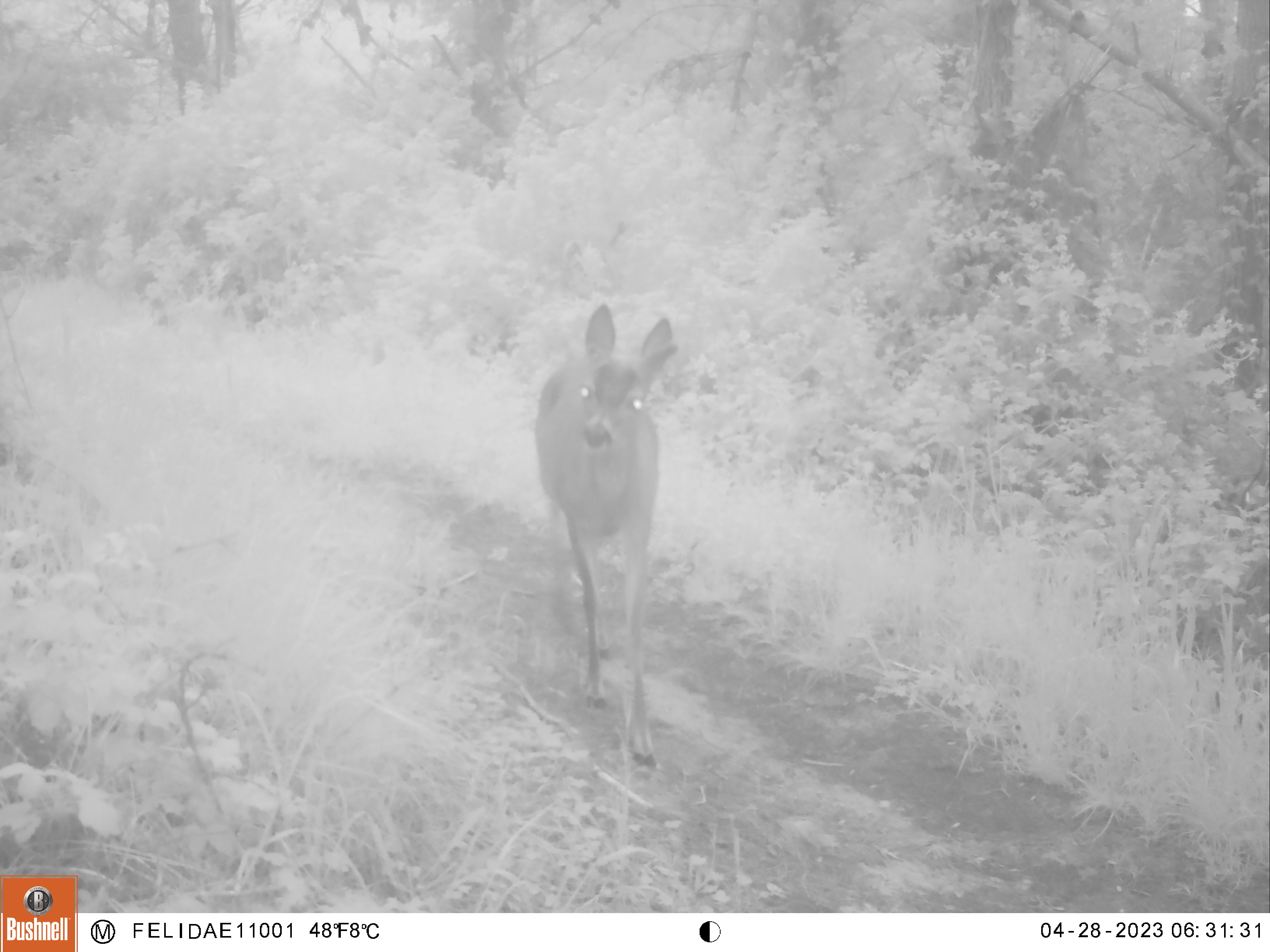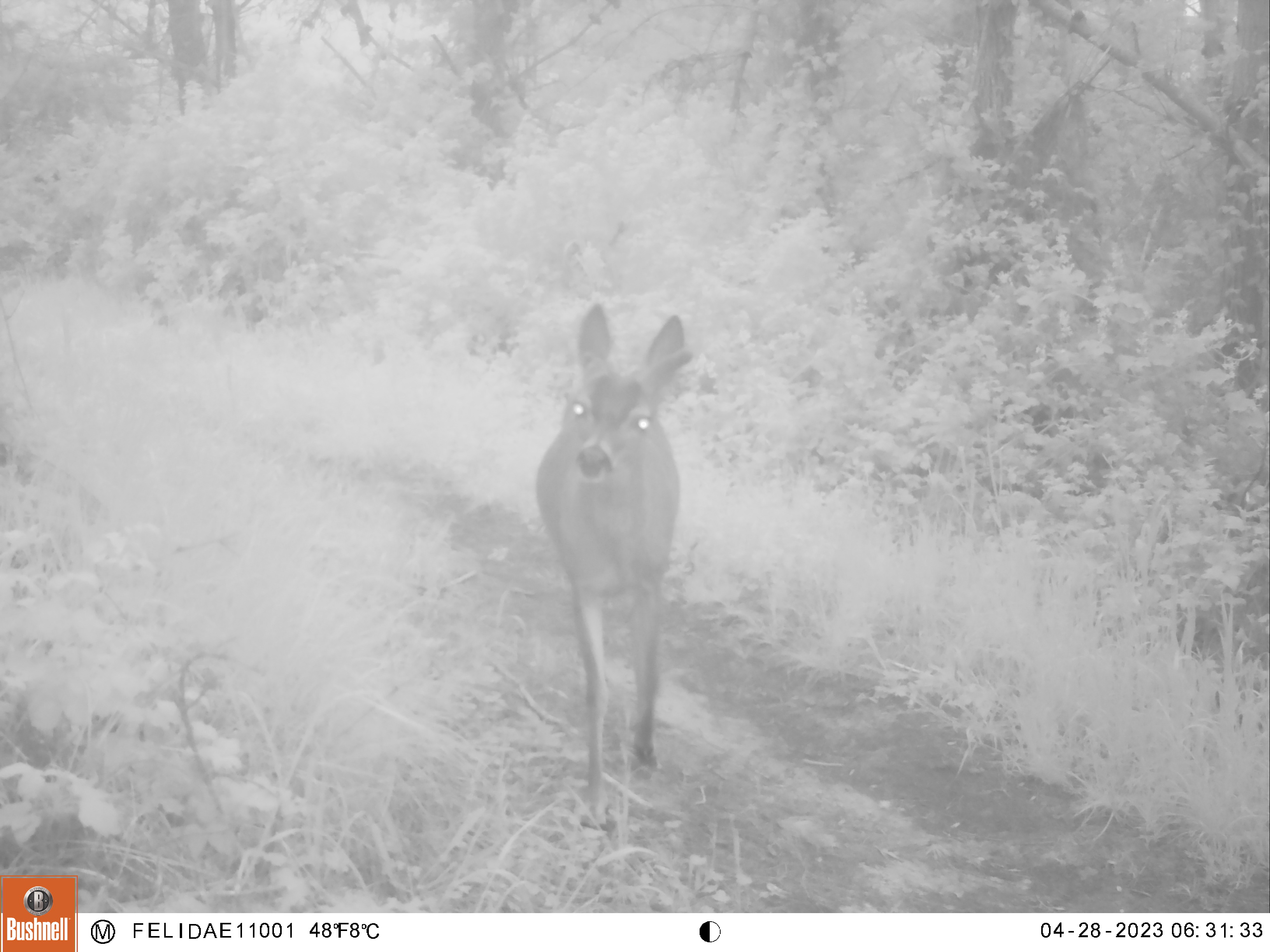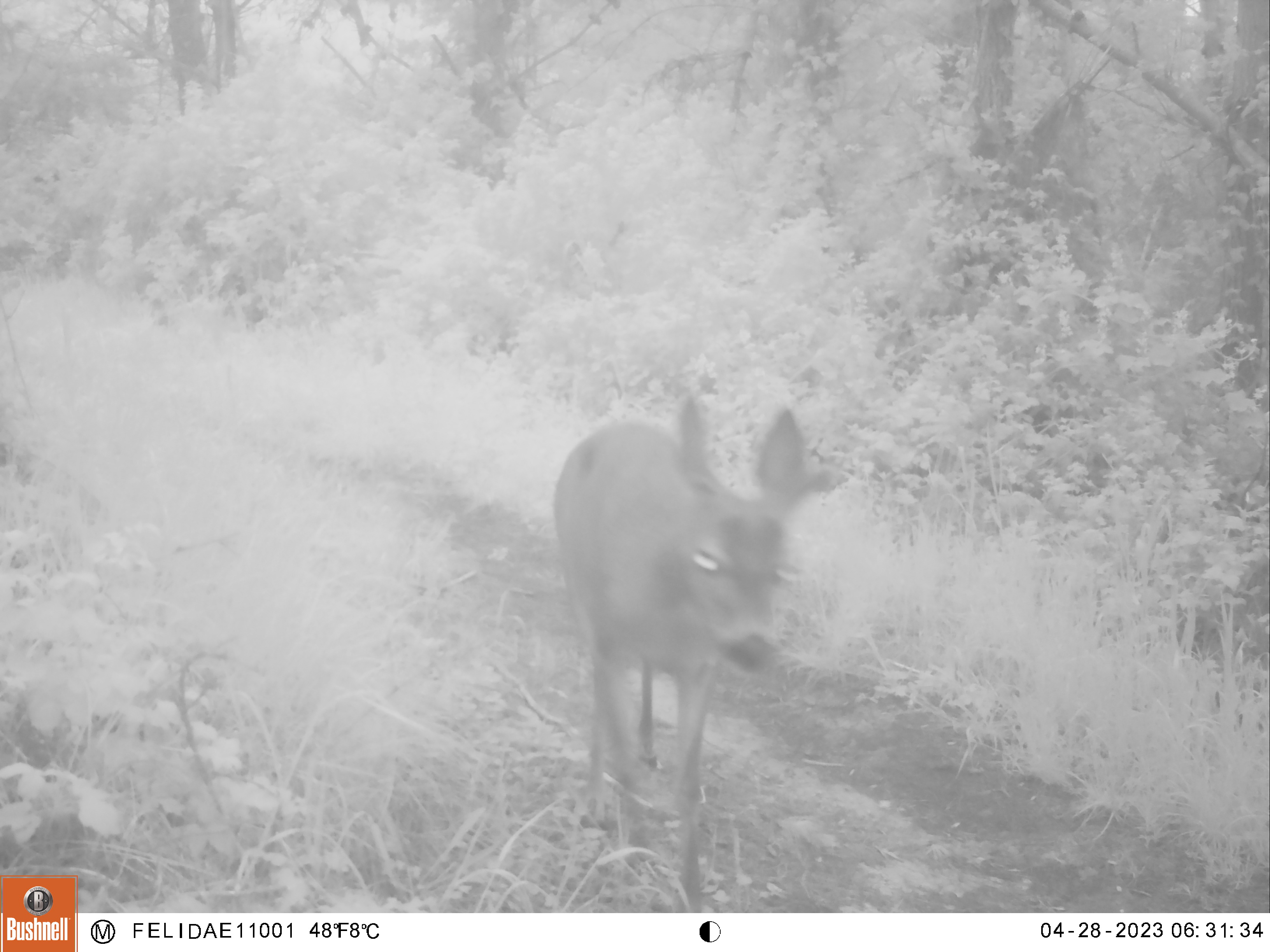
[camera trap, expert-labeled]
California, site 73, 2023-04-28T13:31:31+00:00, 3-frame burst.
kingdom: Animalia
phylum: Chordata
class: Mammalia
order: Artiodactyla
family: Cervidae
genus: Odocoileus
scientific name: Odocoileus hemionus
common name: mule deer